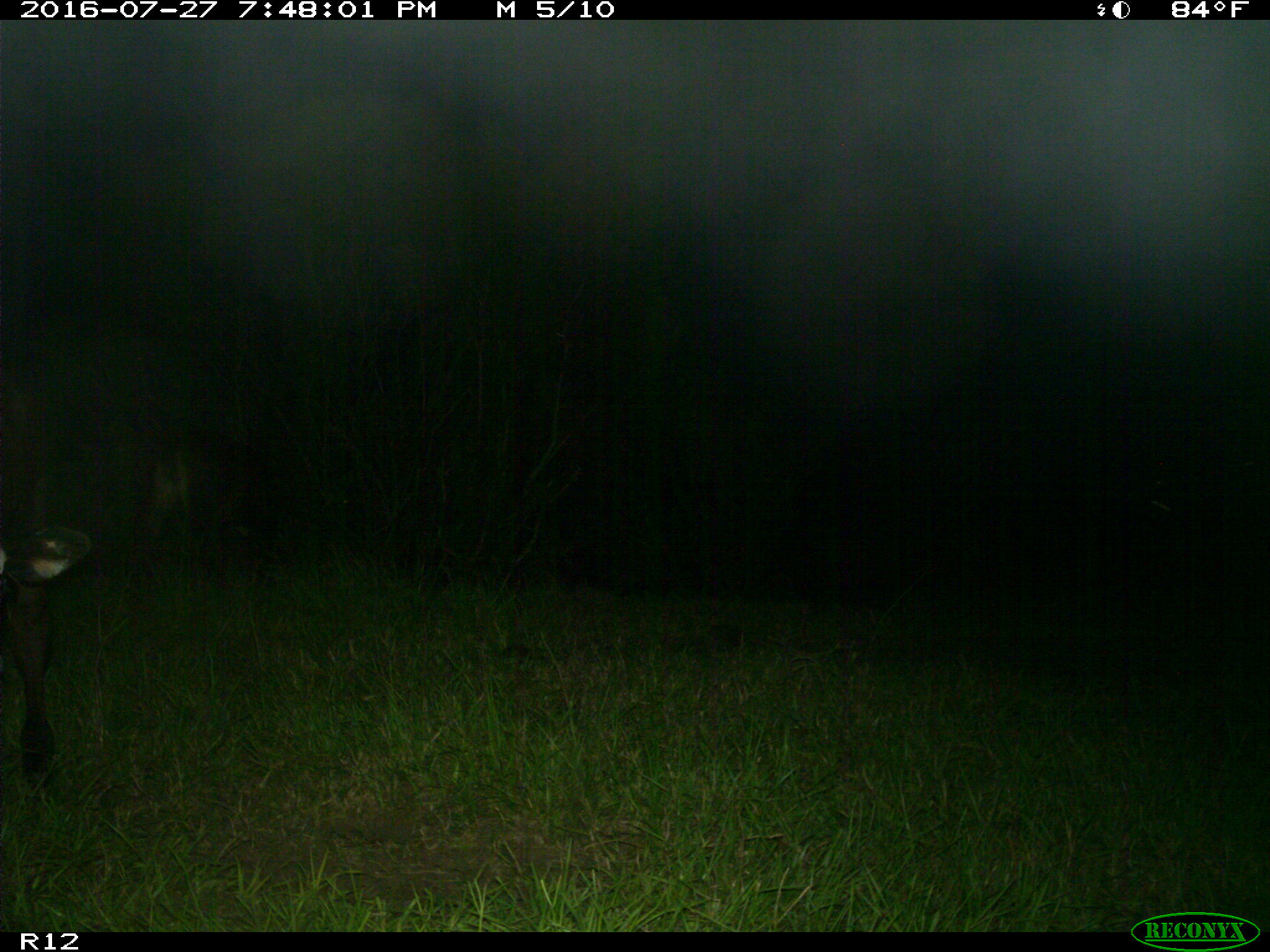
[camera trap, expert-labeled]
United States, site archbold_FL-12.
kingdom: Animalia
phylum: Chordata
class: Mammalia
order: Artiodactyla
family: Bovidae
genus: Bos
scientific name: Bos taurus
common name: domestic cow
Bos taurus (domestic cow).